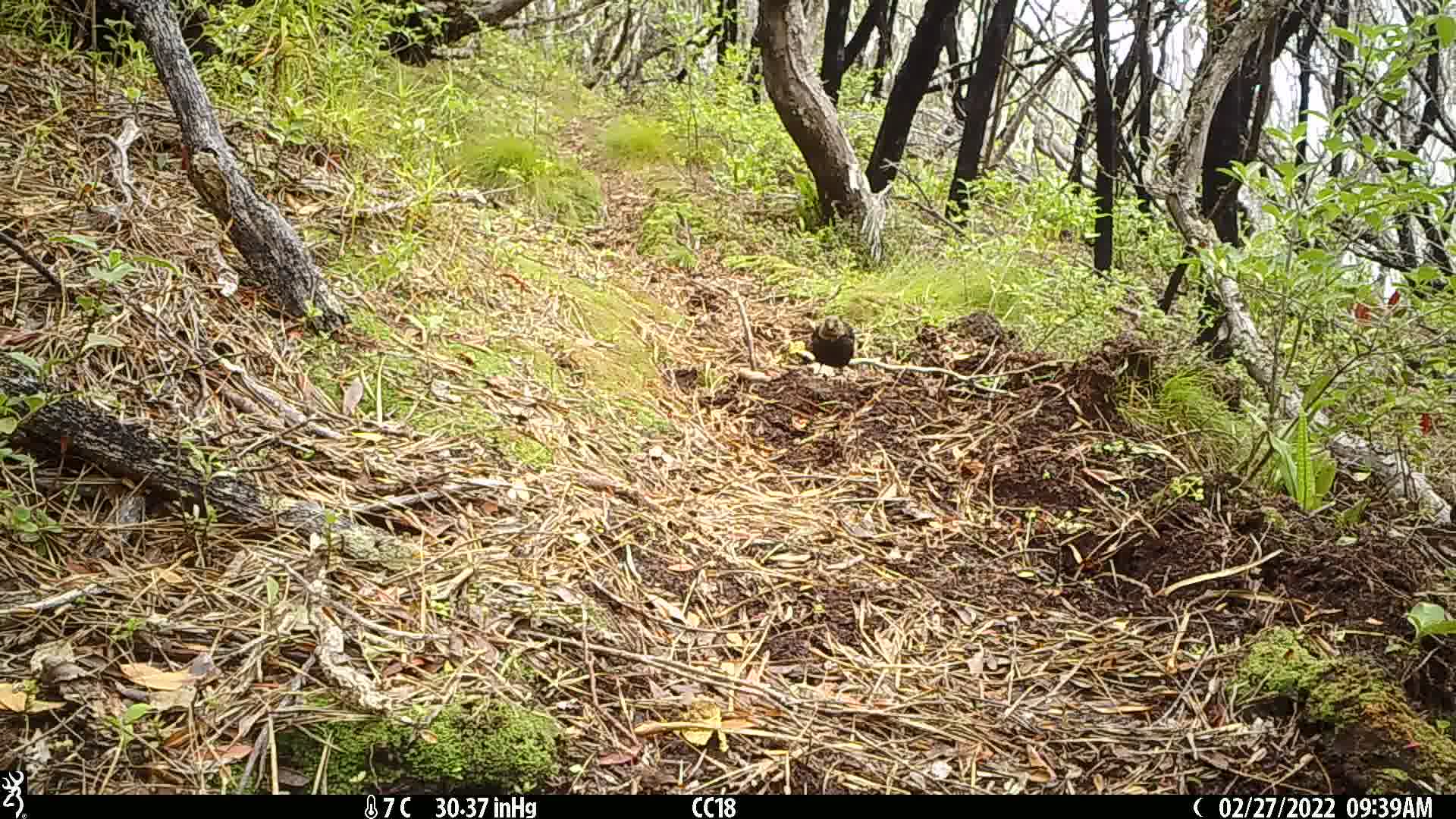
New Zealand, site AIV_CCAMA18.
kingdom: Animalia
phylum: Chordata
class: Aves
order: Passeriformes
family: Turdidae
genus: Turdus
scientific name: Turdus merula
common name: eurasian blackbird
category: blackbird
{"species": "blackbird (eurasian blackbird) (Turdus merula)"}